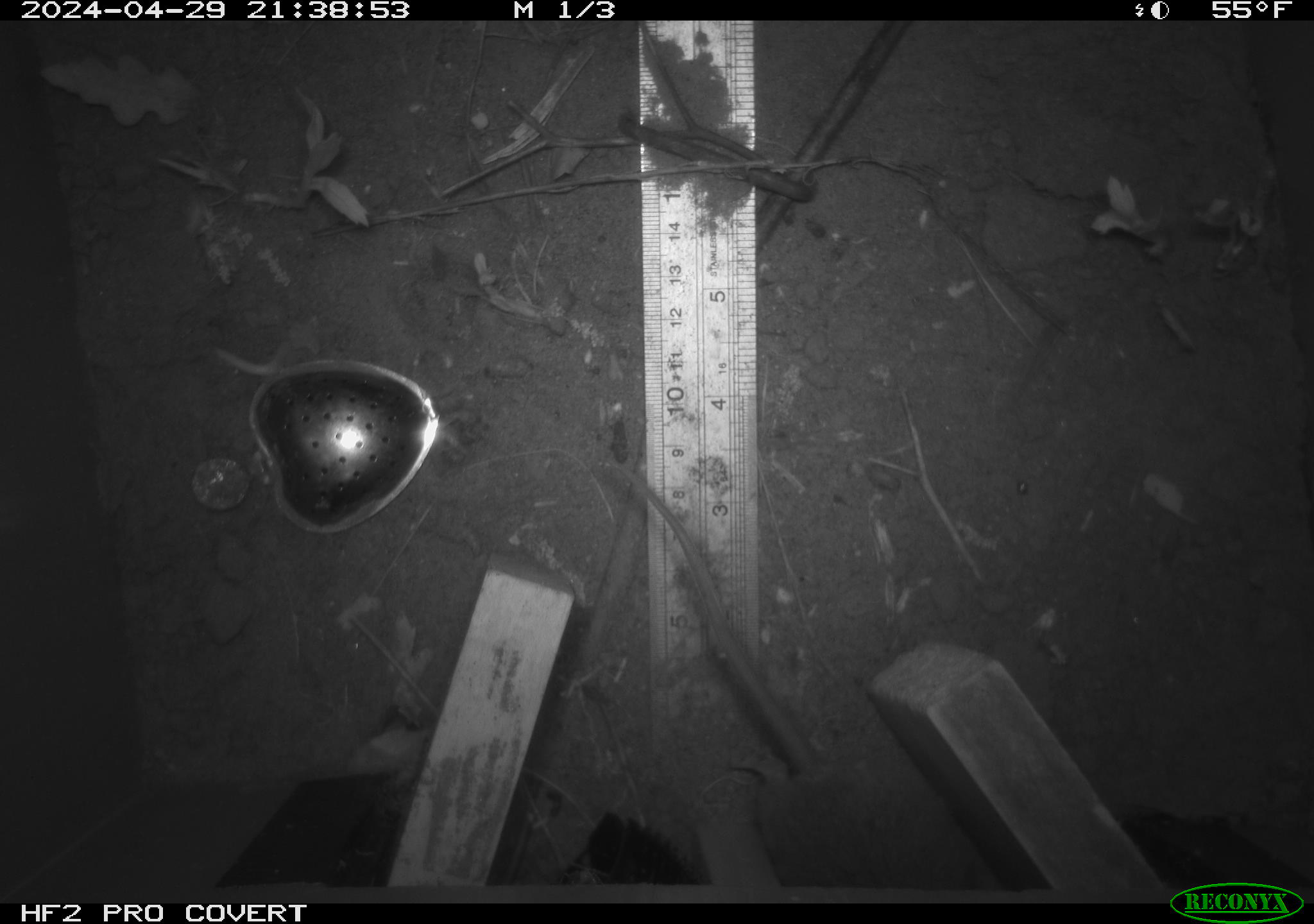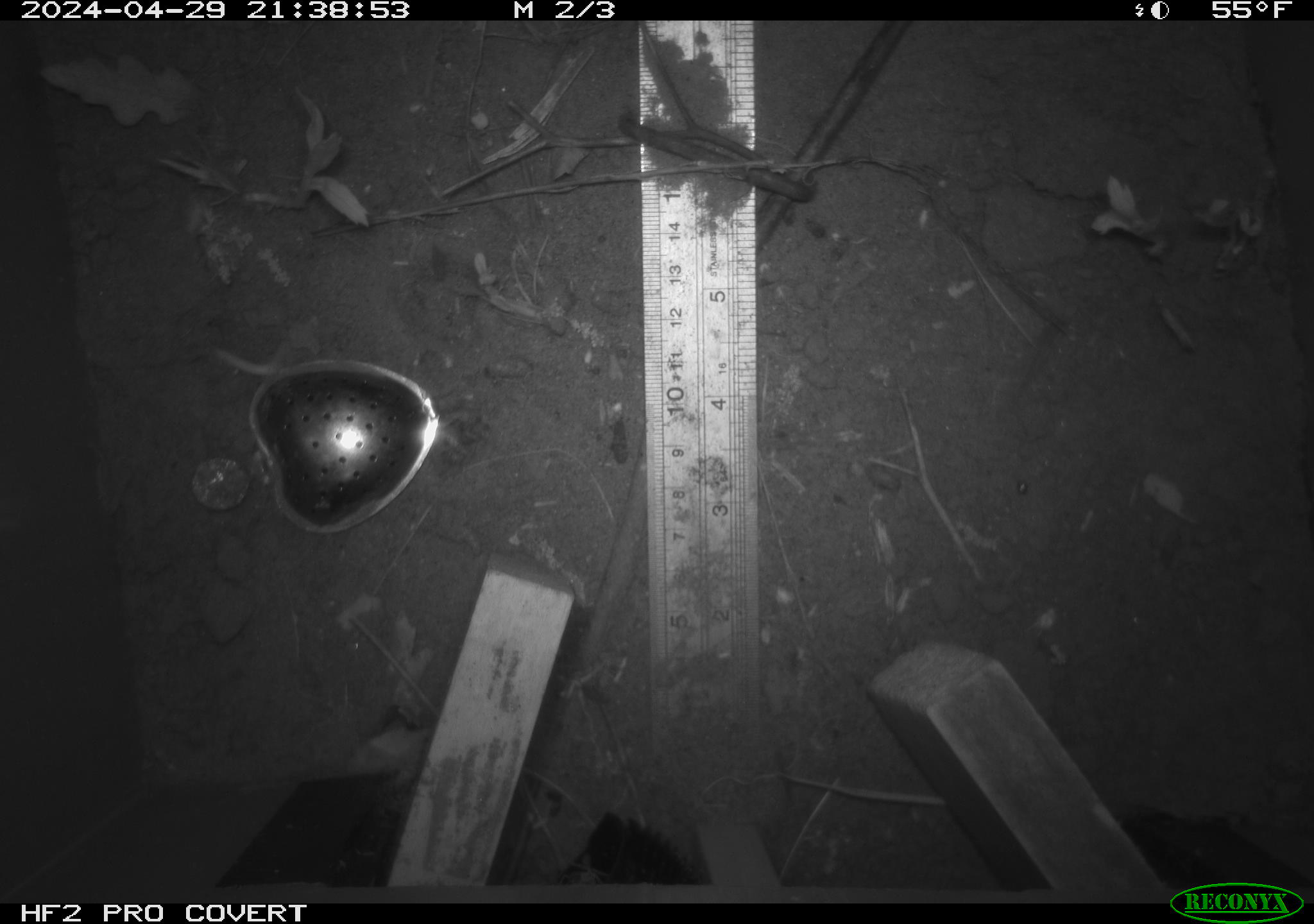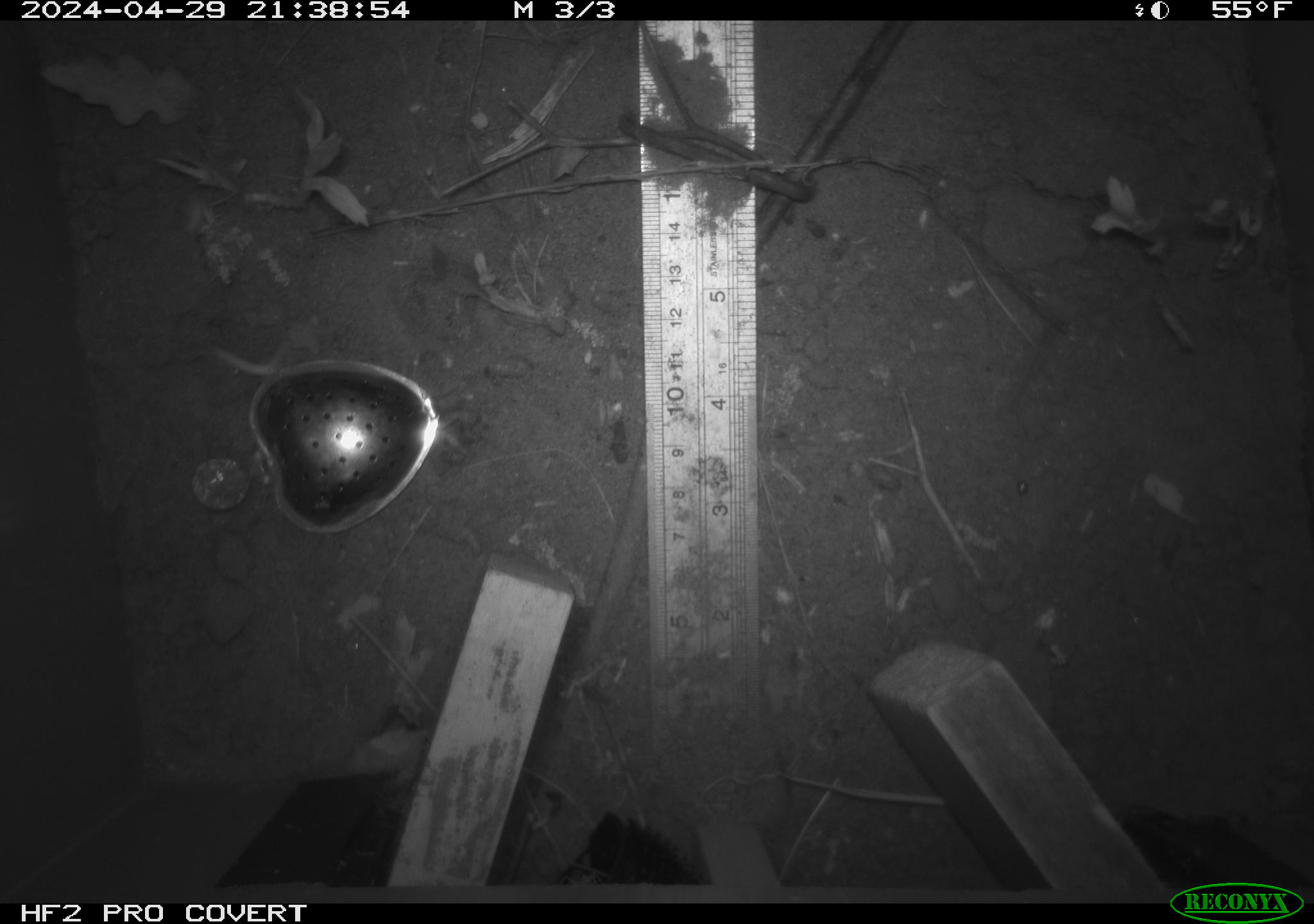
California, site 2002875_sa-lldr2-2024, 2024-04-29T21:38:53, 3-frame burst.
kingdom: Animalia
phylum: Chordata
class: Mammalia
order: Rodentia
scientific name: Rodentia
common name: rodent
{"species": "rodent (Rodentia)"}